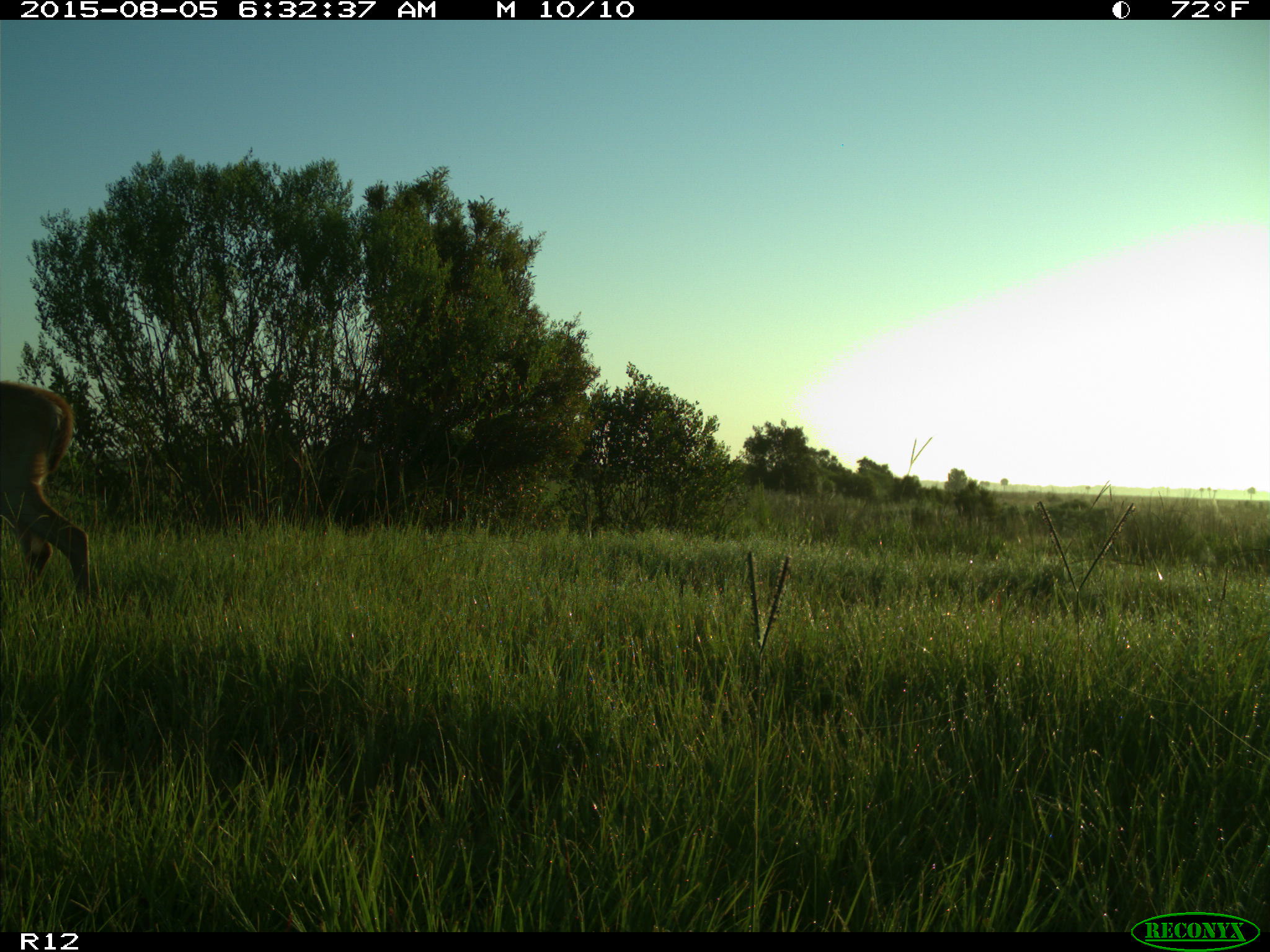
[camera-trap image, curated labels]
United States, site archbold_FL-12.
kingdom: Animalia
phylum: Chordata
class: Mammalia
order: Artiodactyla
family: Cervidae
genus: Odocoileus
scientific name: Odocoileus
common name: deer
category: unidentified deer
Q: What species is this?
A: Unidentified deer (deer) (Odocoileus).